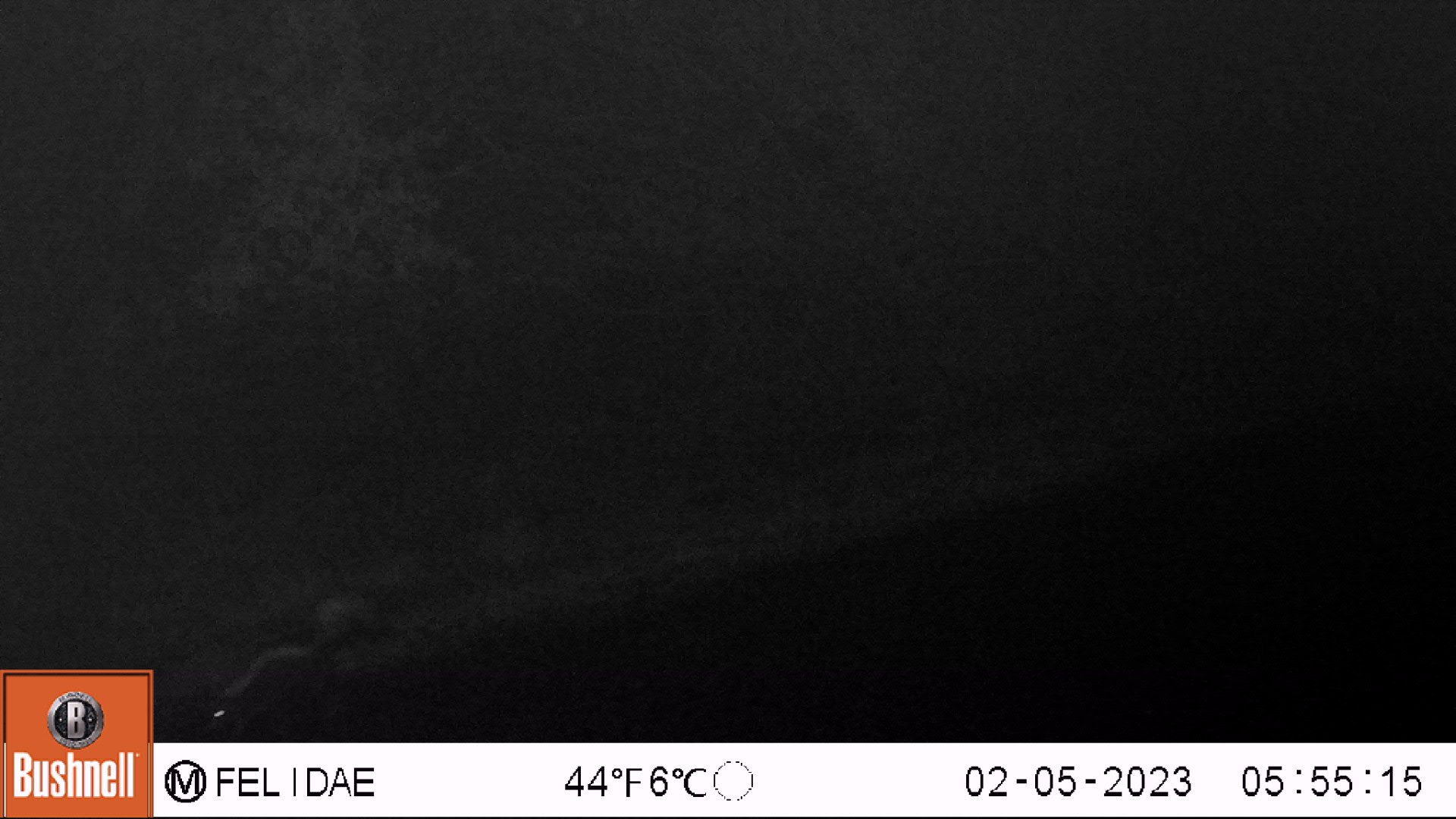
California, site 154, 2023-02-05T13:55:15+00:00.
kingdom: Animalia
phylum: Chordata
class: Mammalia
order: Carnivora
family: Mephitidae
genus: Mephitis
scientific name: Mephitis mephitis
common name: striped skunk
Striped skunk (Mephitis mephitis).